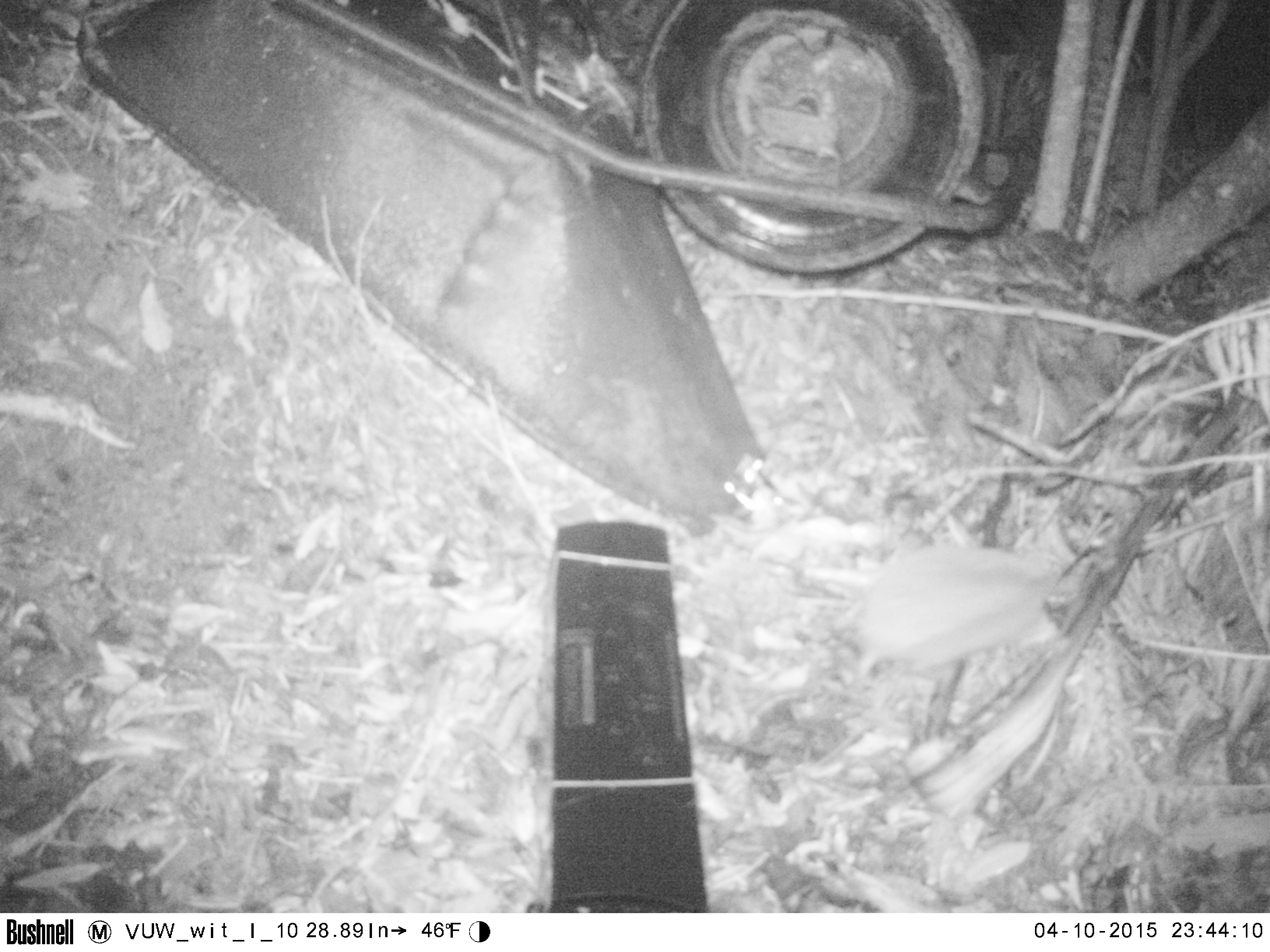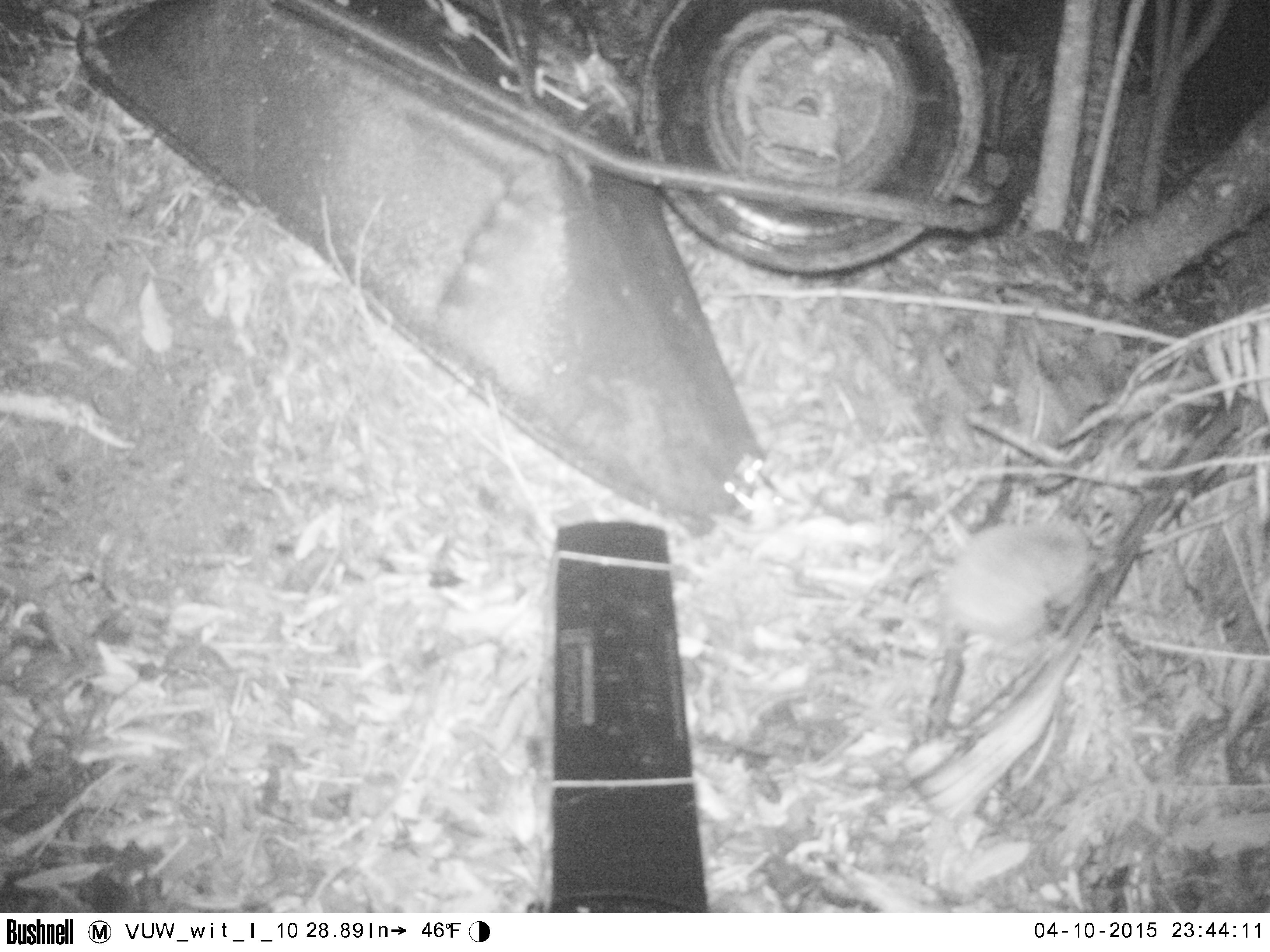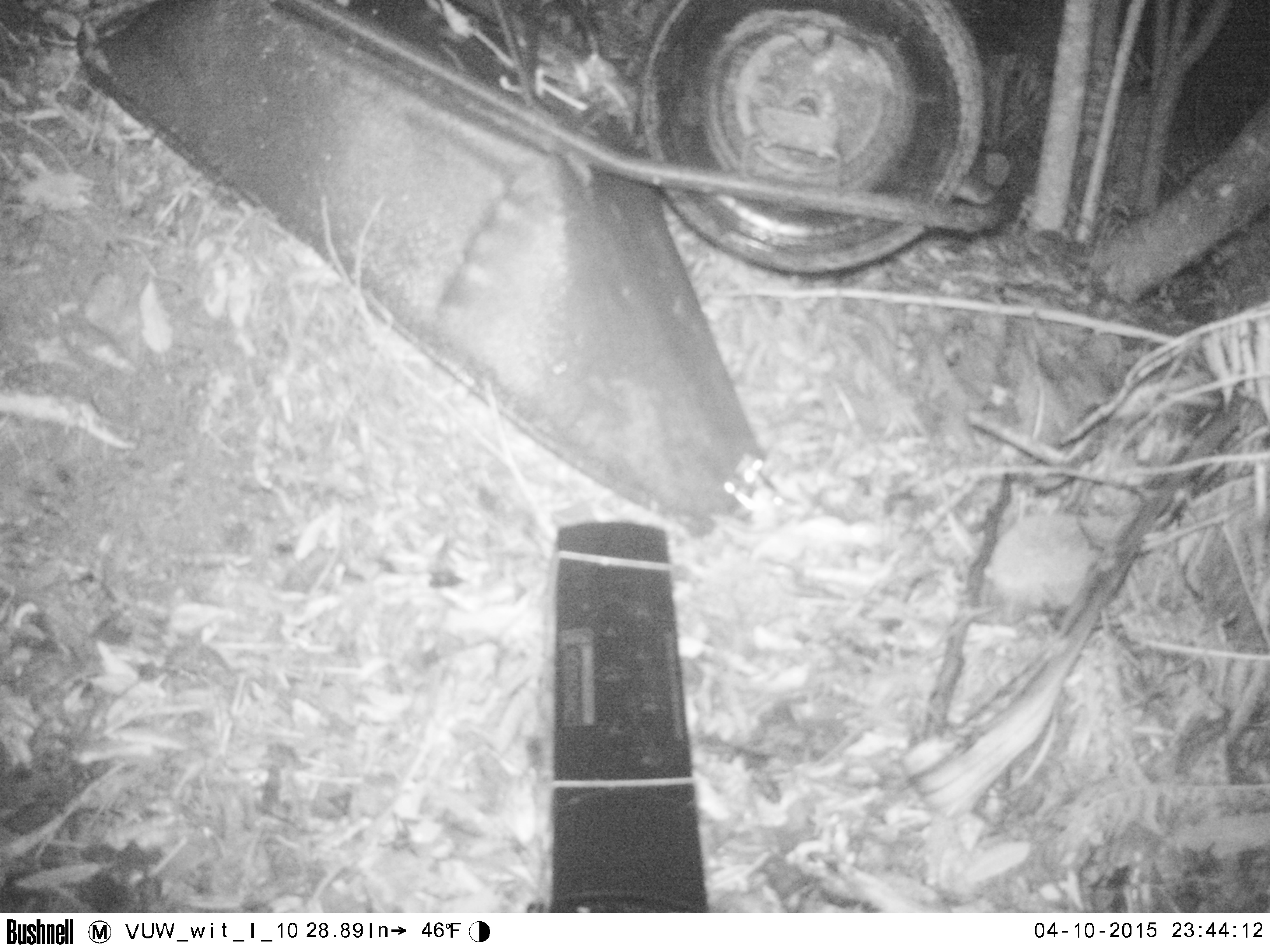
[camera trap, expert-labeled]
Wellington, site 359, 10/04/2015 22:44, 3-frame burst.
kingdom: Animalia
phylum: Chordata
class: Mammalia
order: Eulipotyphla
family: Erinaceidae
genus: Erinaceus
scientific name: Erinaceus europaeus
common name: hedgehog